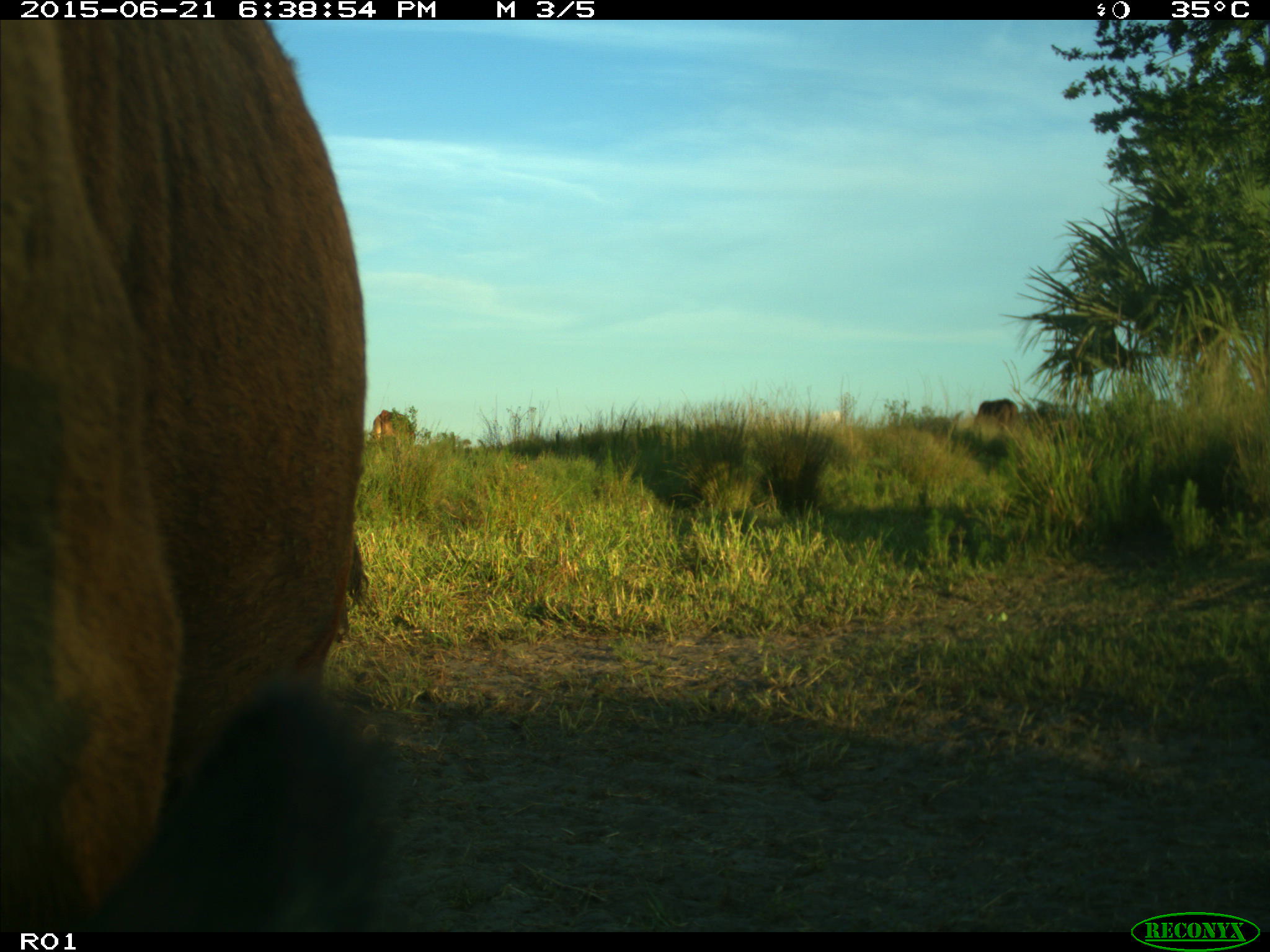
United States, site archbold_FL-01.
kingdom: Animalia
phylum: Chordata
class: Mammalia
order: Artiodactyla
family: Bovidae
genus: Bos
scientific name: Bos taurus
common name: domestic cow